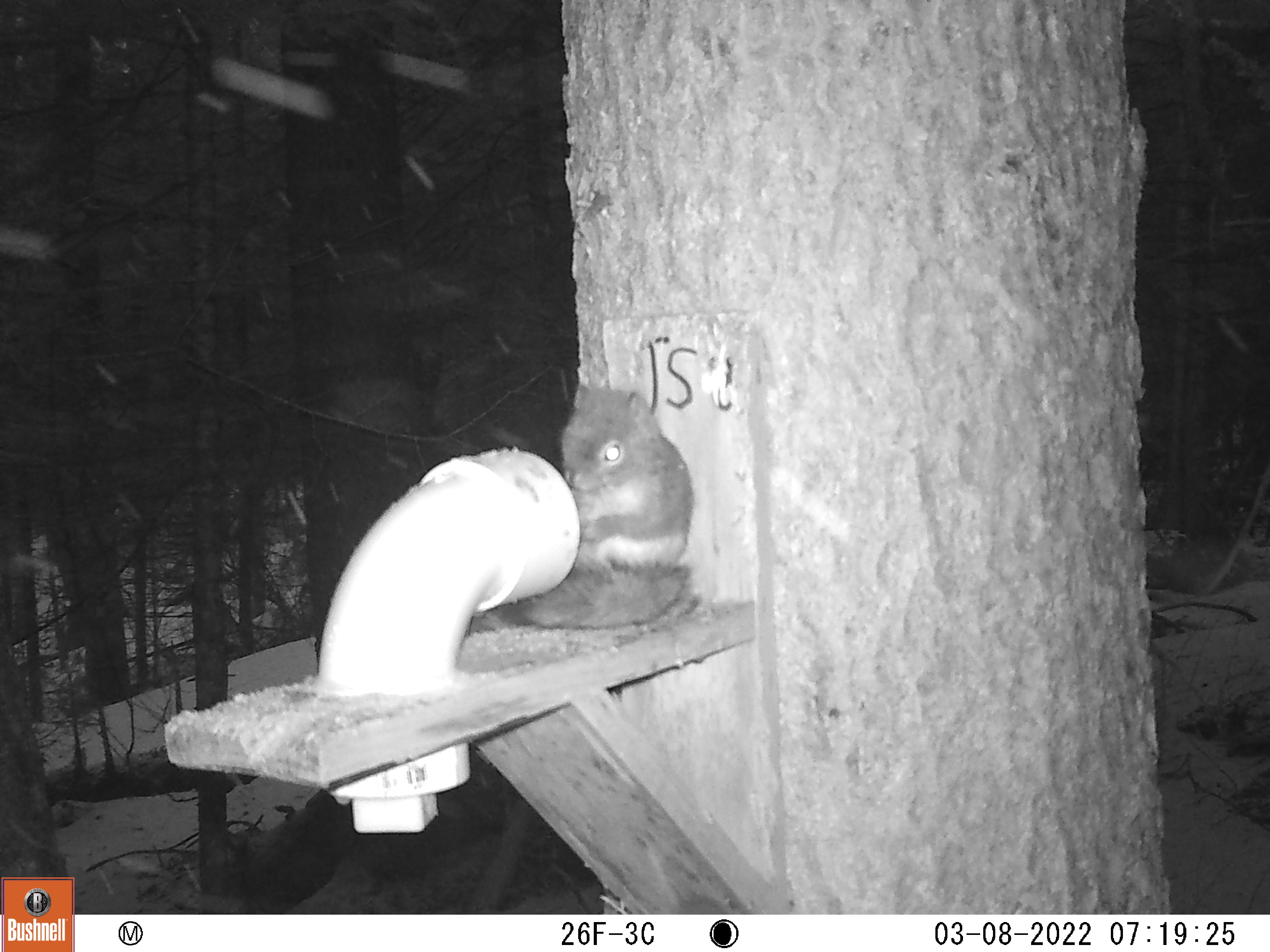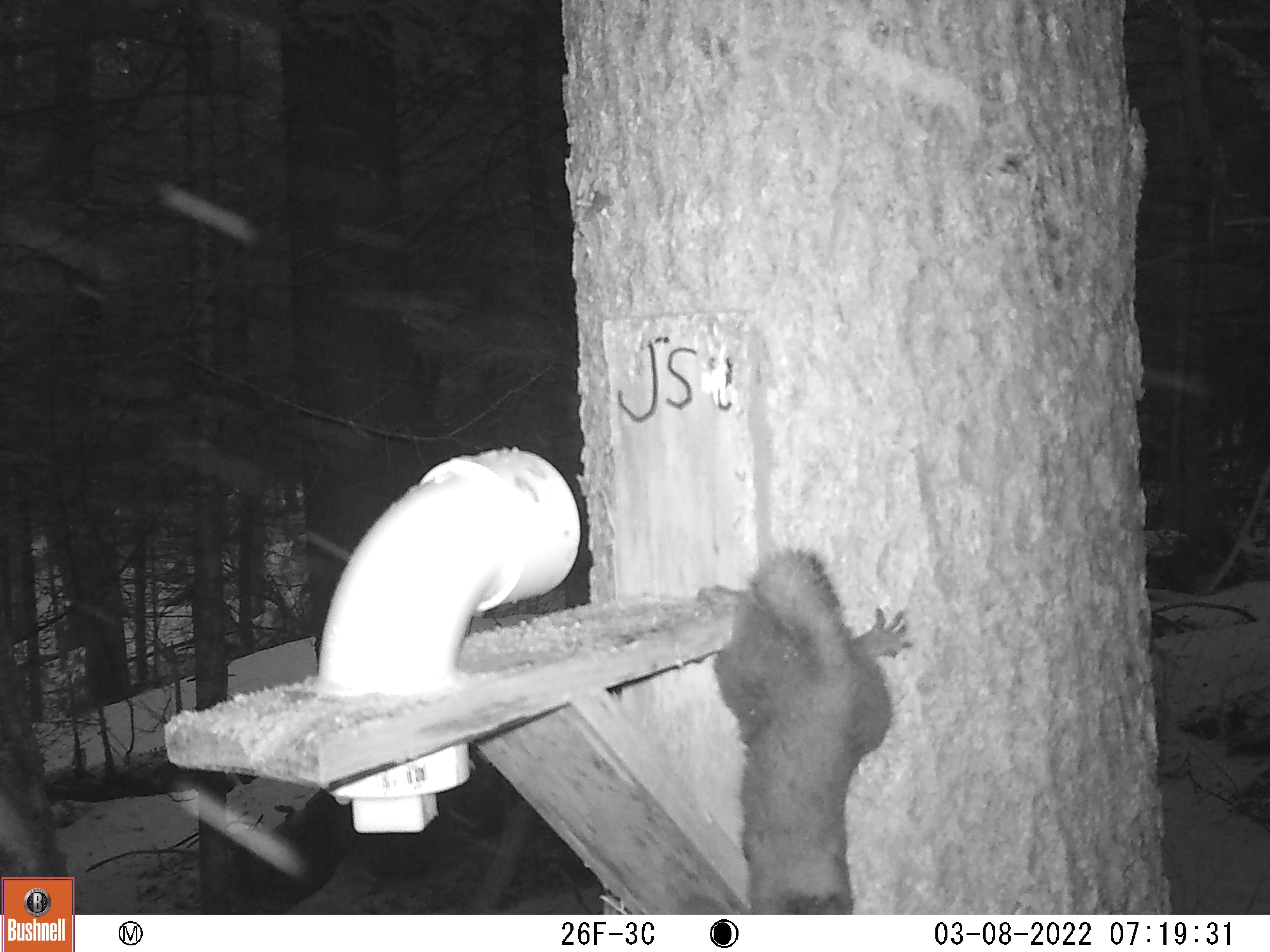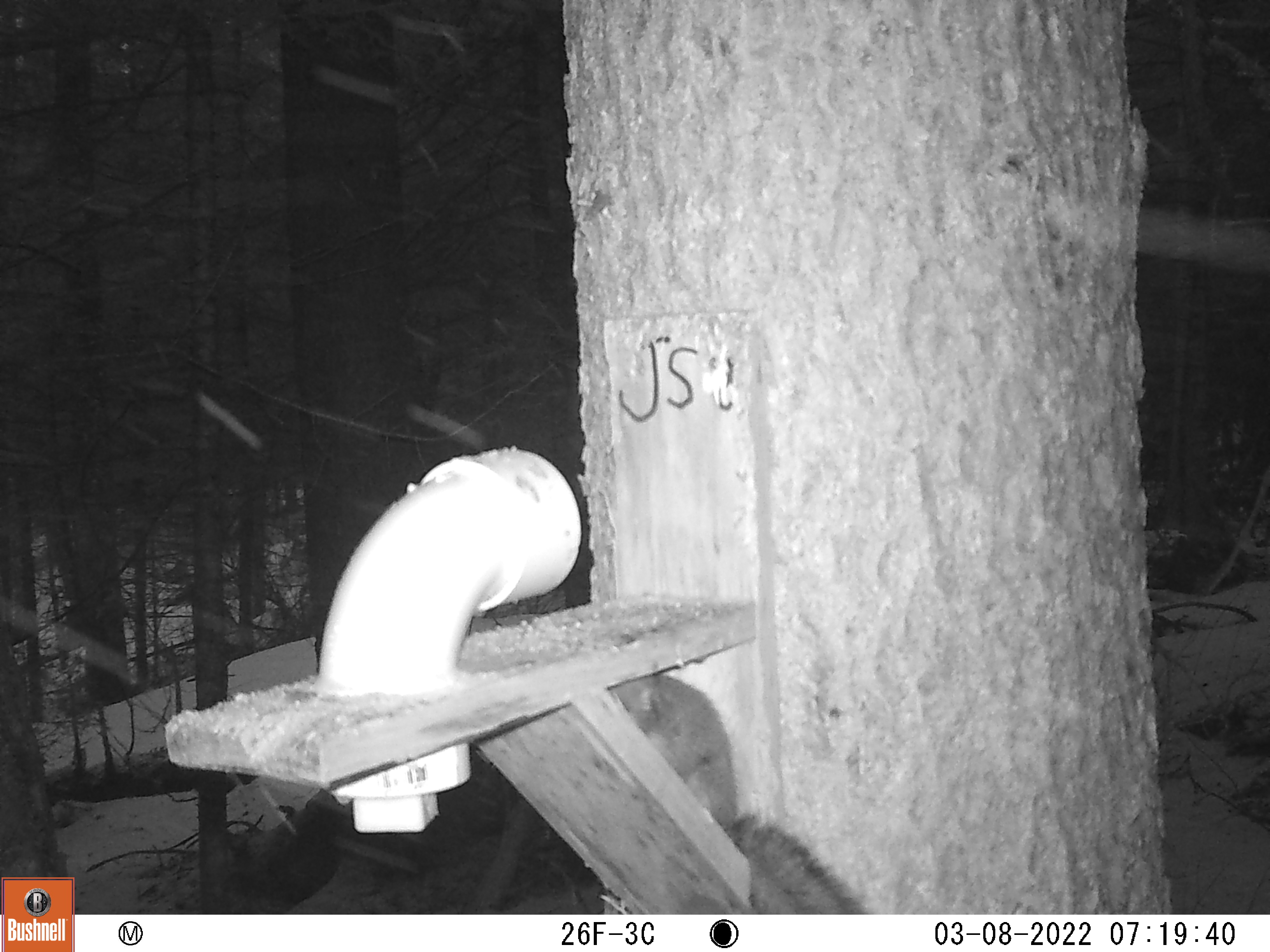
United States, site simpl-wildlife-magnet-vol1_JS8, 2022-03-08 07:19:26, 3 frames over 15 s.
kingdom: Animalia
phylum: Chordata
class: Mammalia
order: Rodentia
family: Sciuridae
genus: Tamiasciurus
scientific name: Tamiasciurus hudsonicus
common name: red squirrel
Red squirrel (Tamiasciurus hudsonicus).